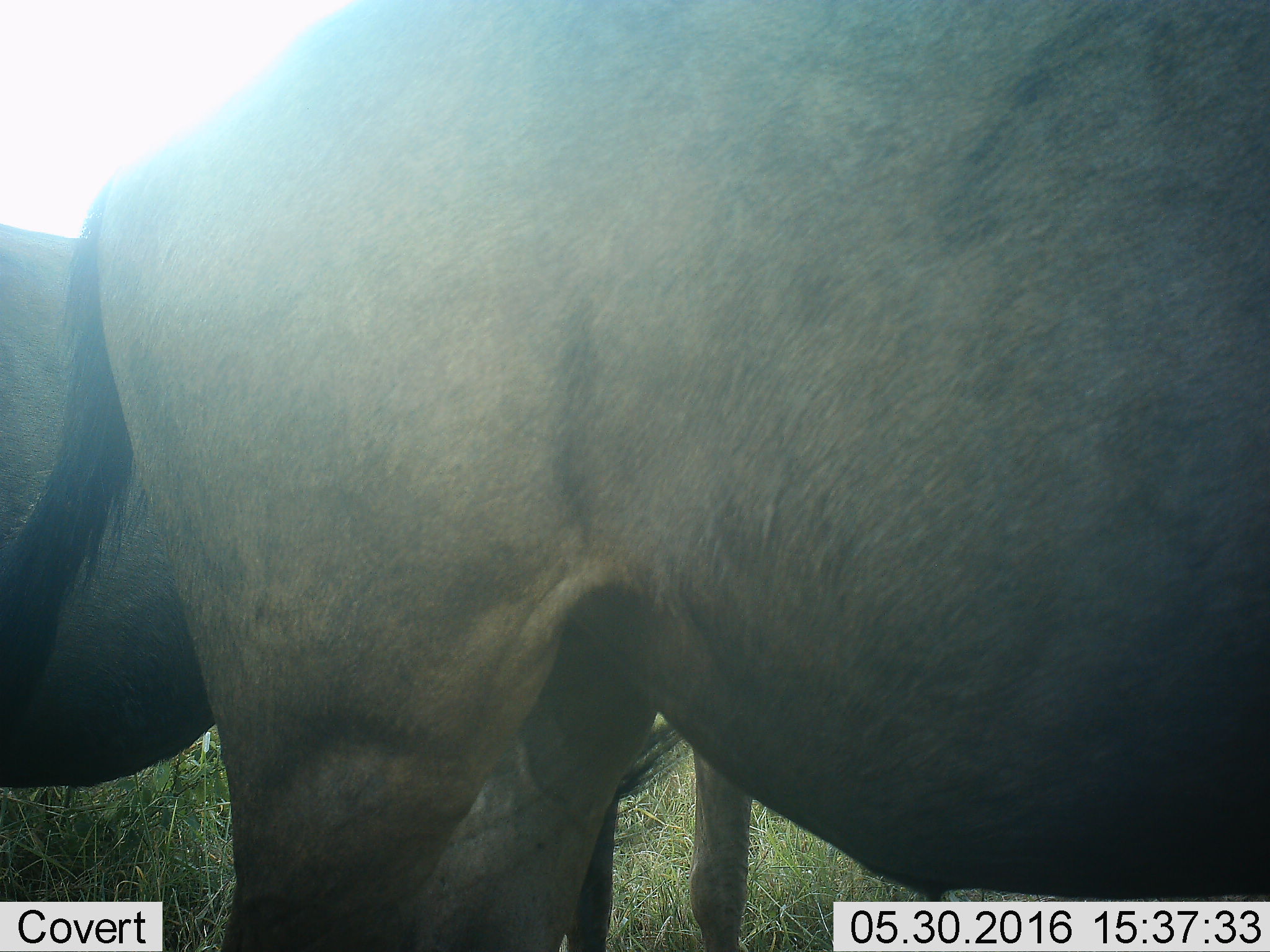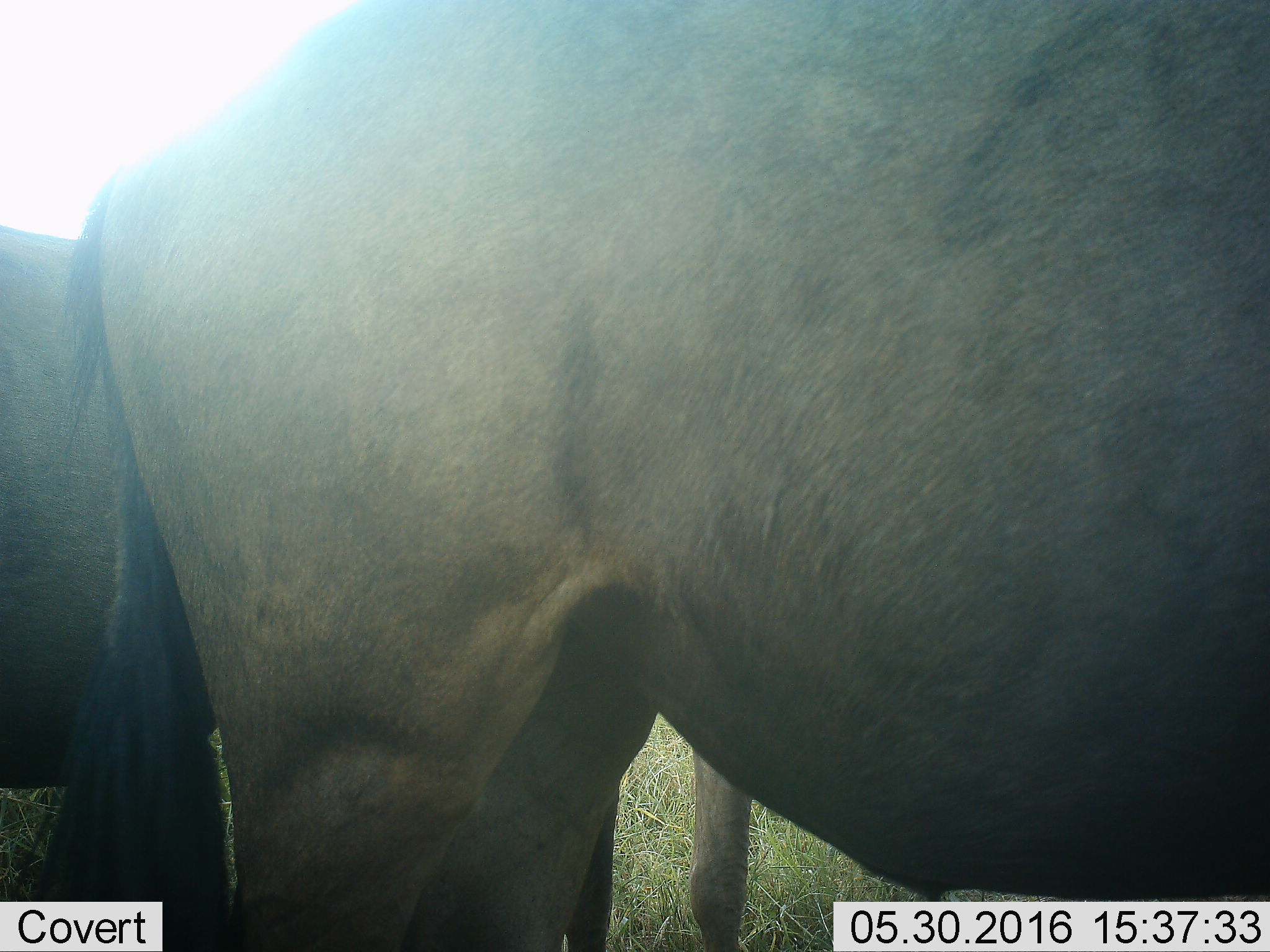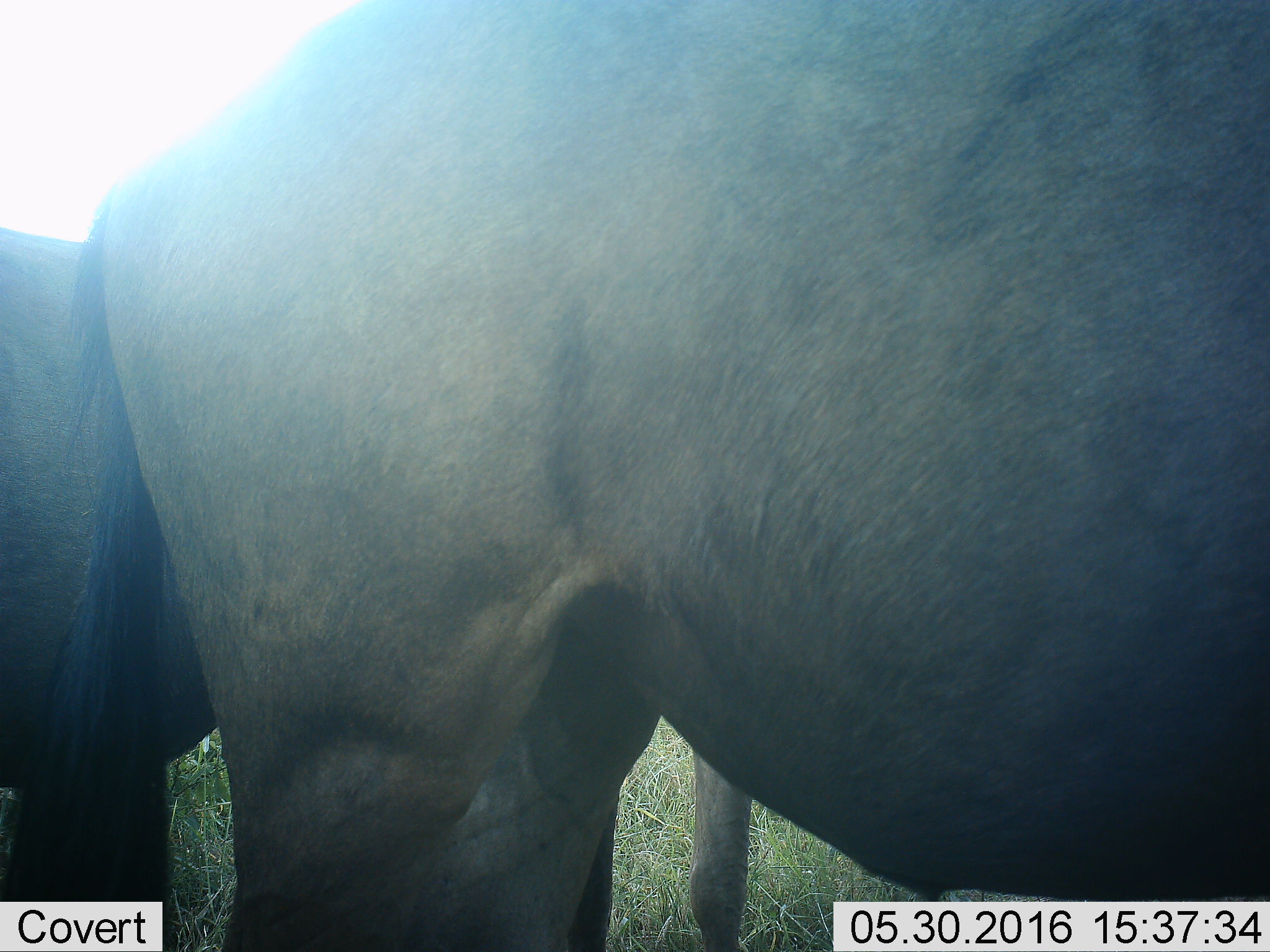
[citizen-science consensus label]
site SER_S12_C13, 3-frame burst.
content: unidentified animal